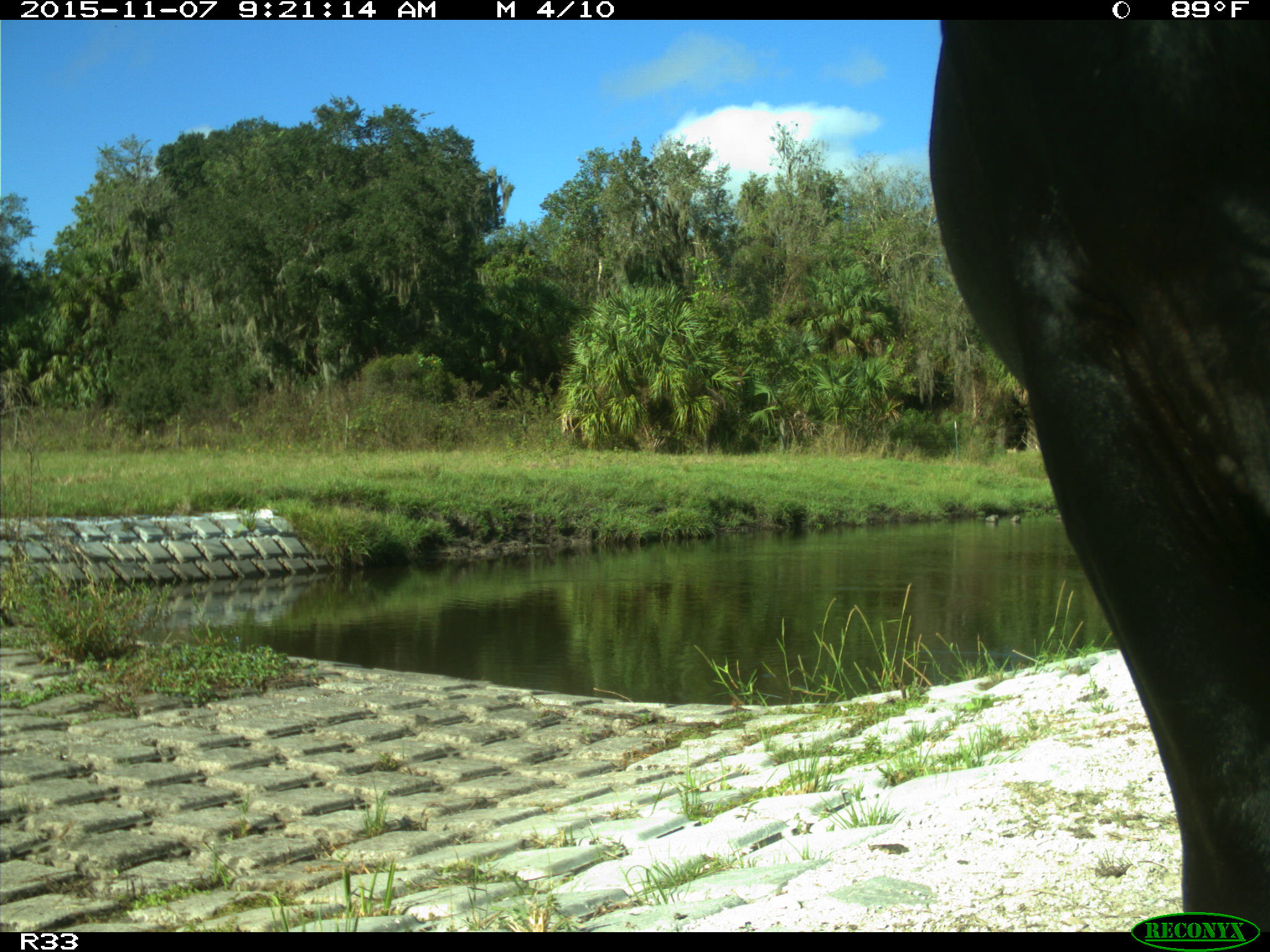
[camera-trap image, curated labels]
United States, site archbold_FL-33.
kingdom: Animalia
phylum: Chordata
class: Mammalia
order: Artiodactyla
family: Bovidae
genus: Bos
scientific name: Bos taurus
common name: domestic cow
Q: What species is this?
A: Bos taurus (domestic cow).